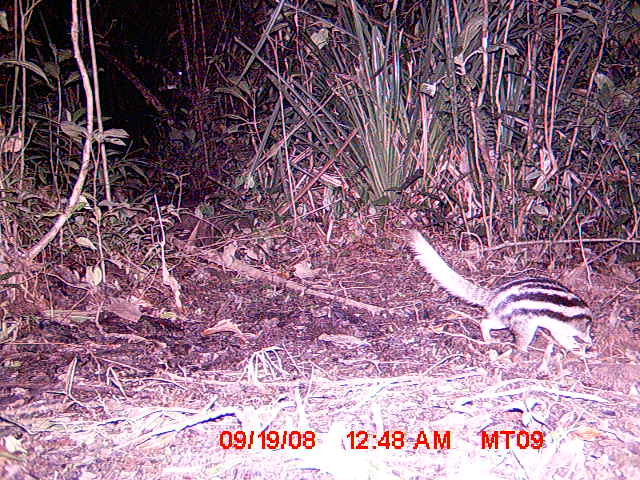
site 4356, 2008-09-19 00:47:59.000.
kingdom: Animalia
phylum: Chordata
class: Aves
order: Cuculiformes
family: Cuculidae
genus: Coua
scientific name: Coua serriana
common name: red-breasted coua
Coua serriana (red-breasted coua), count 1.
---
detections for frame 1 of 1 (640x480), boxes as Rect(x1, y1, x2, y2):
coua serriana: Rect(406, 227, 595, 361)